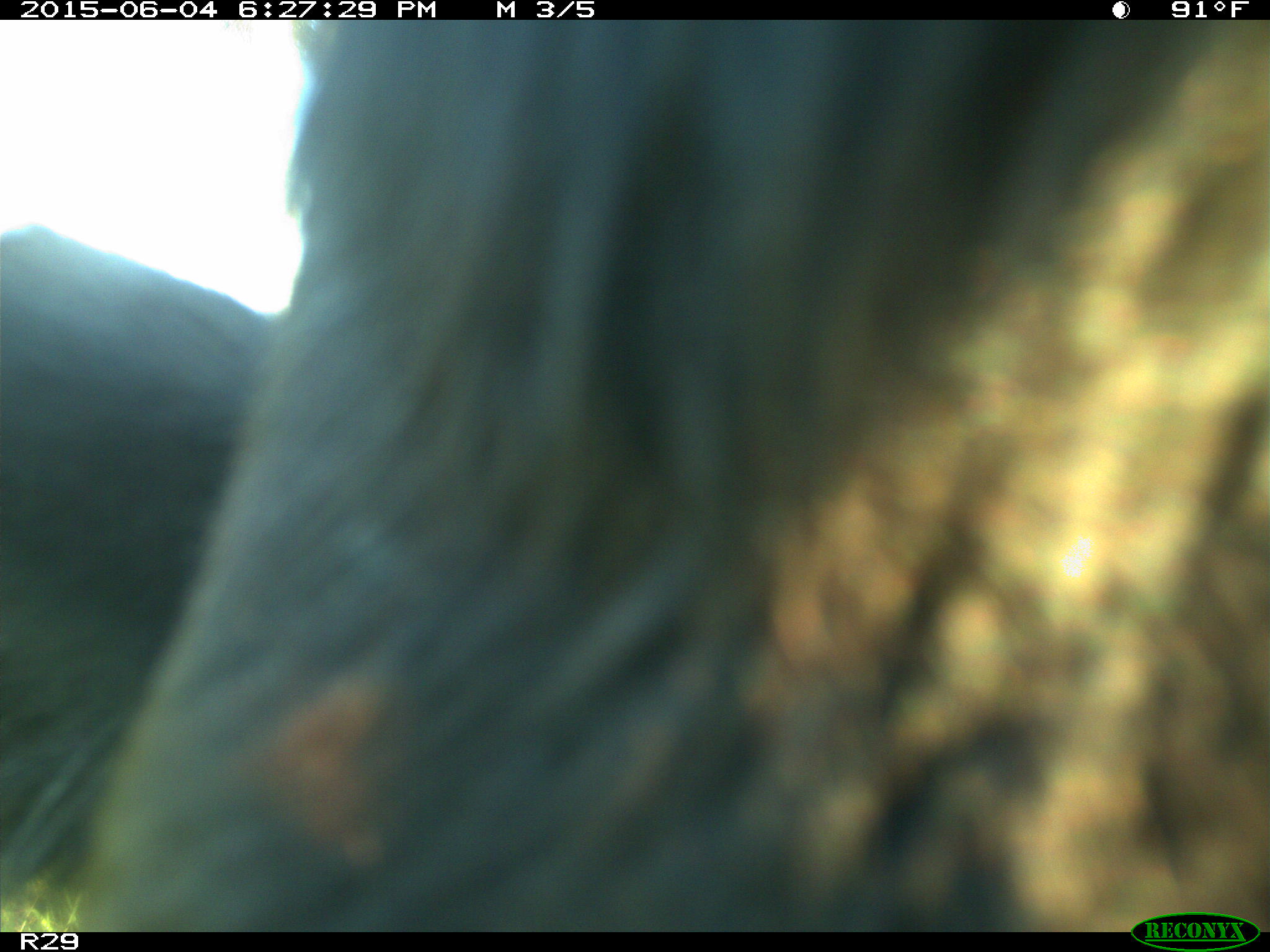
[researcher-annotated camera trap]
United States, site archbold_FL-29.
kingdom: Animalia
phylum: Chordata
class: Mammalia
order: Artiodactyla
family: Bovidae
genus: Bos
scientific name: Bos taurus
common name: domestic cow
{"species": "Bos taurus (domestic cow)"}